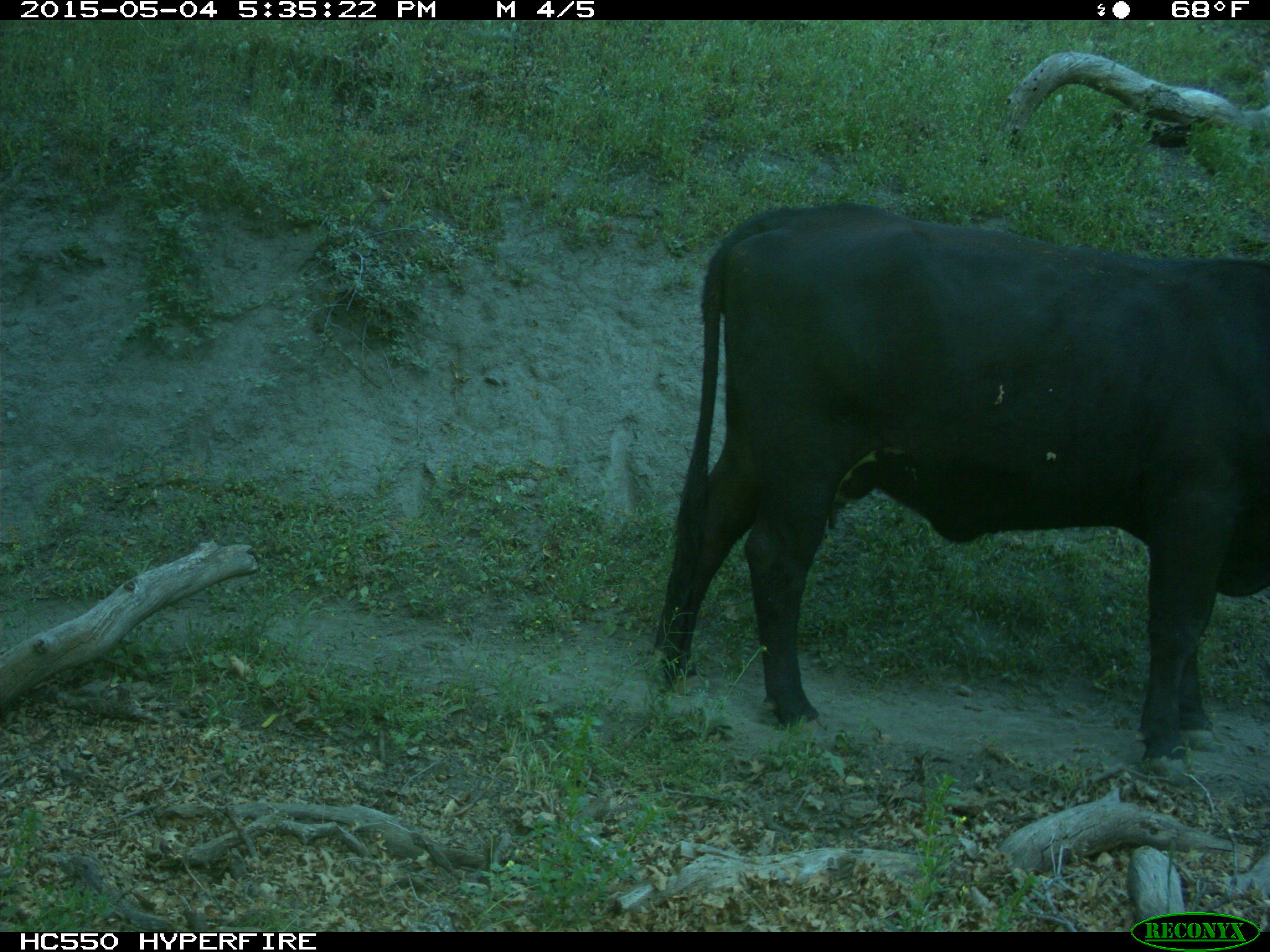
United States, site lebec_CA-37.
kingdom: Animalia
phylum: Chordata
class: Mammalia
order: Artiodactyla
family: Bovidae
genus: Bos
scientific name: Bos taurus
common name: domestic cow